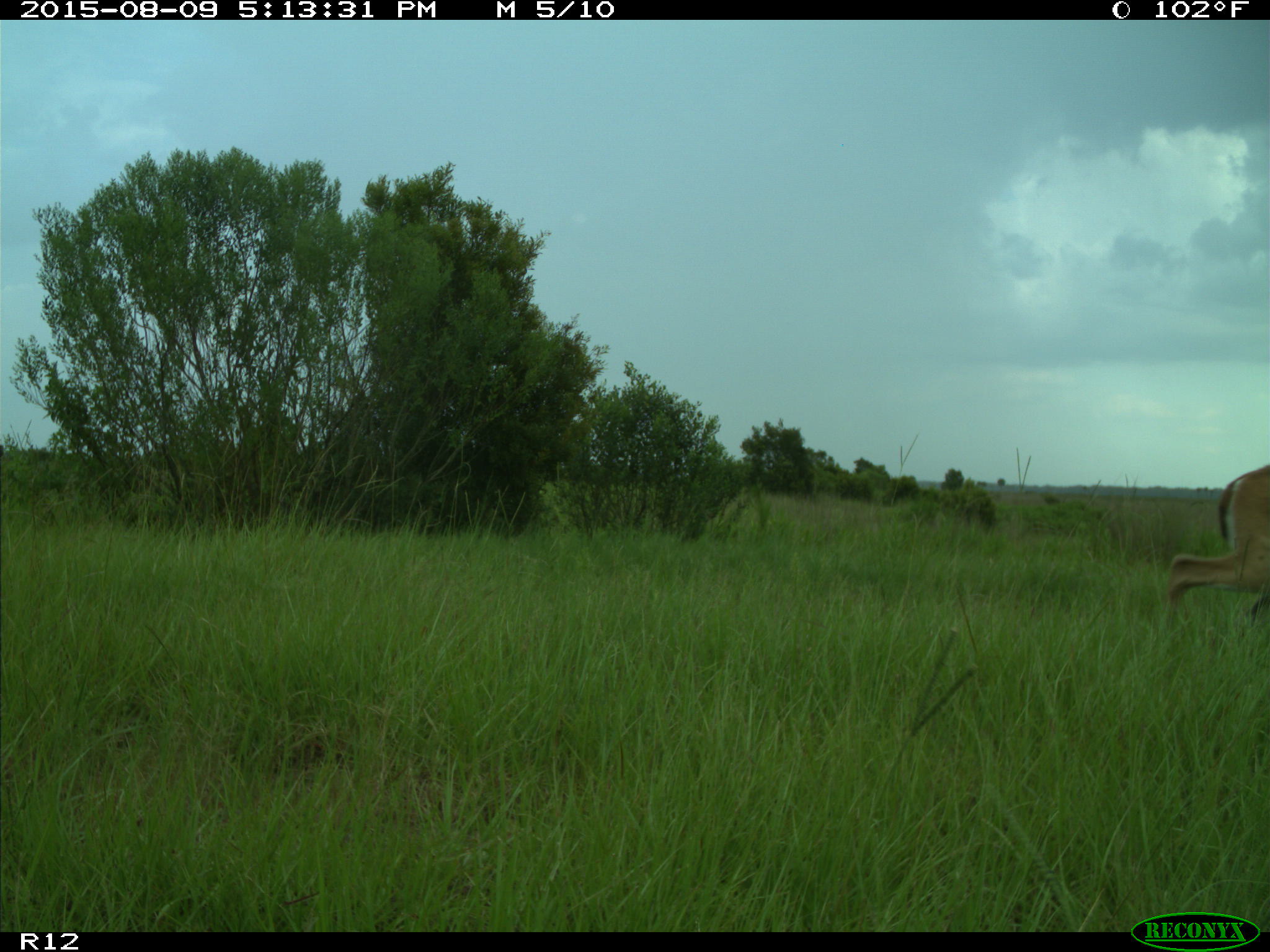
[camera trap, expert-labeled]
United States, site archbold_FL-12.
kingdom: Animalia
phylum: Chordata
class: Mammalia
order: Artiodactyla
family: Cervidae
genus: Odocoileus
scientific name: Odocoileus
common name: deer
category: unidentified deer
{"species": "unidentified deer (deer) (Odocoileus)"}